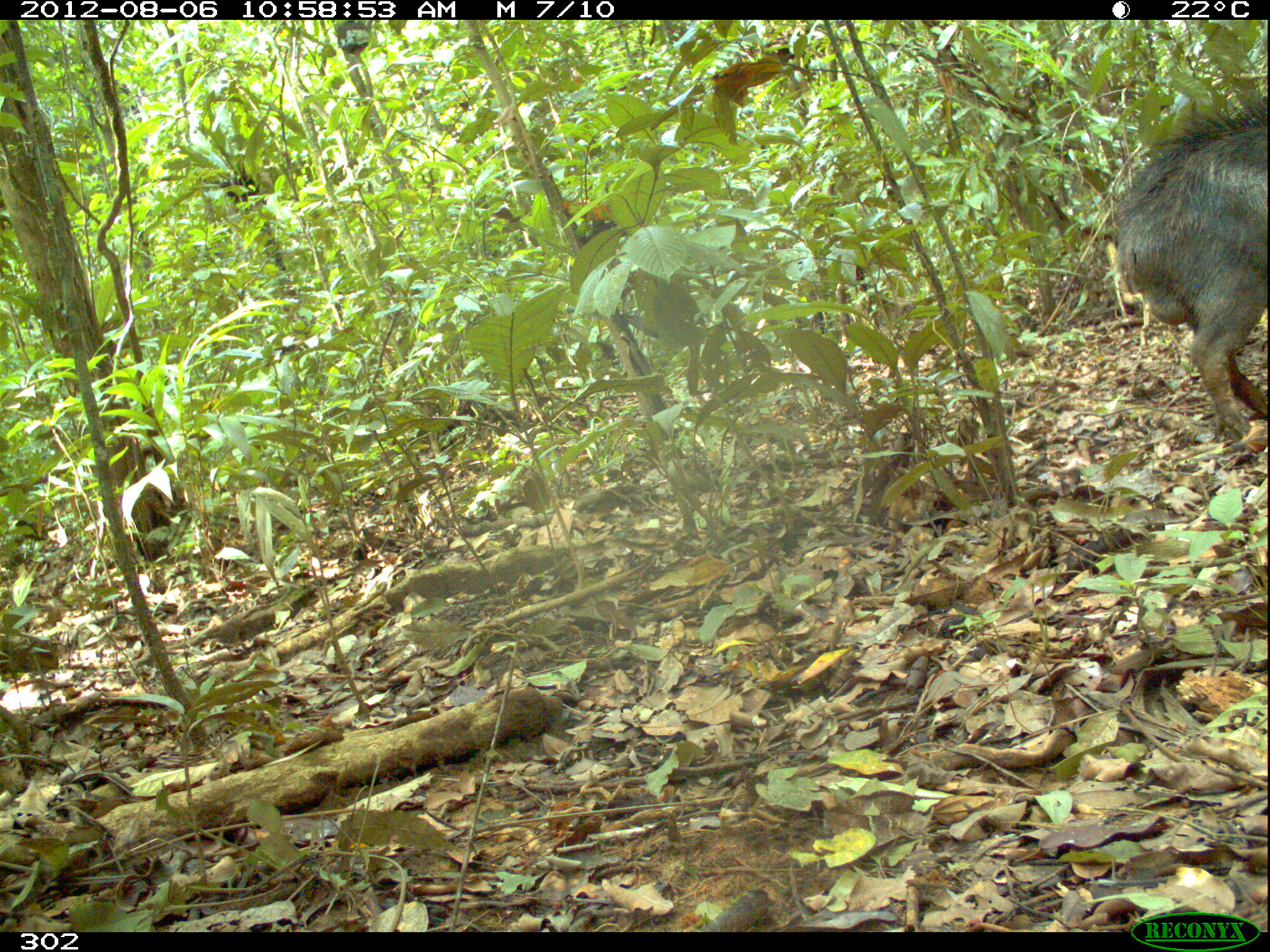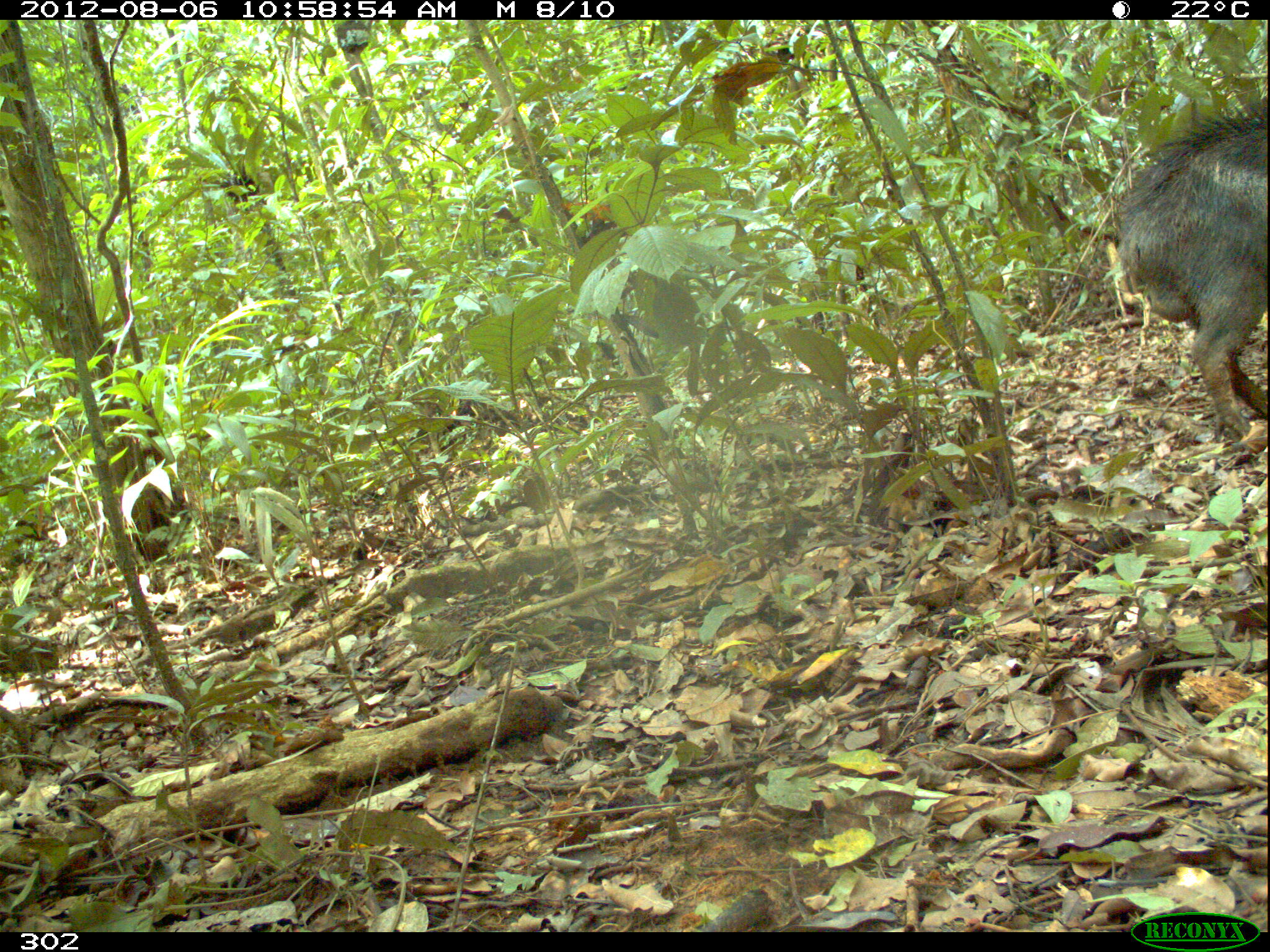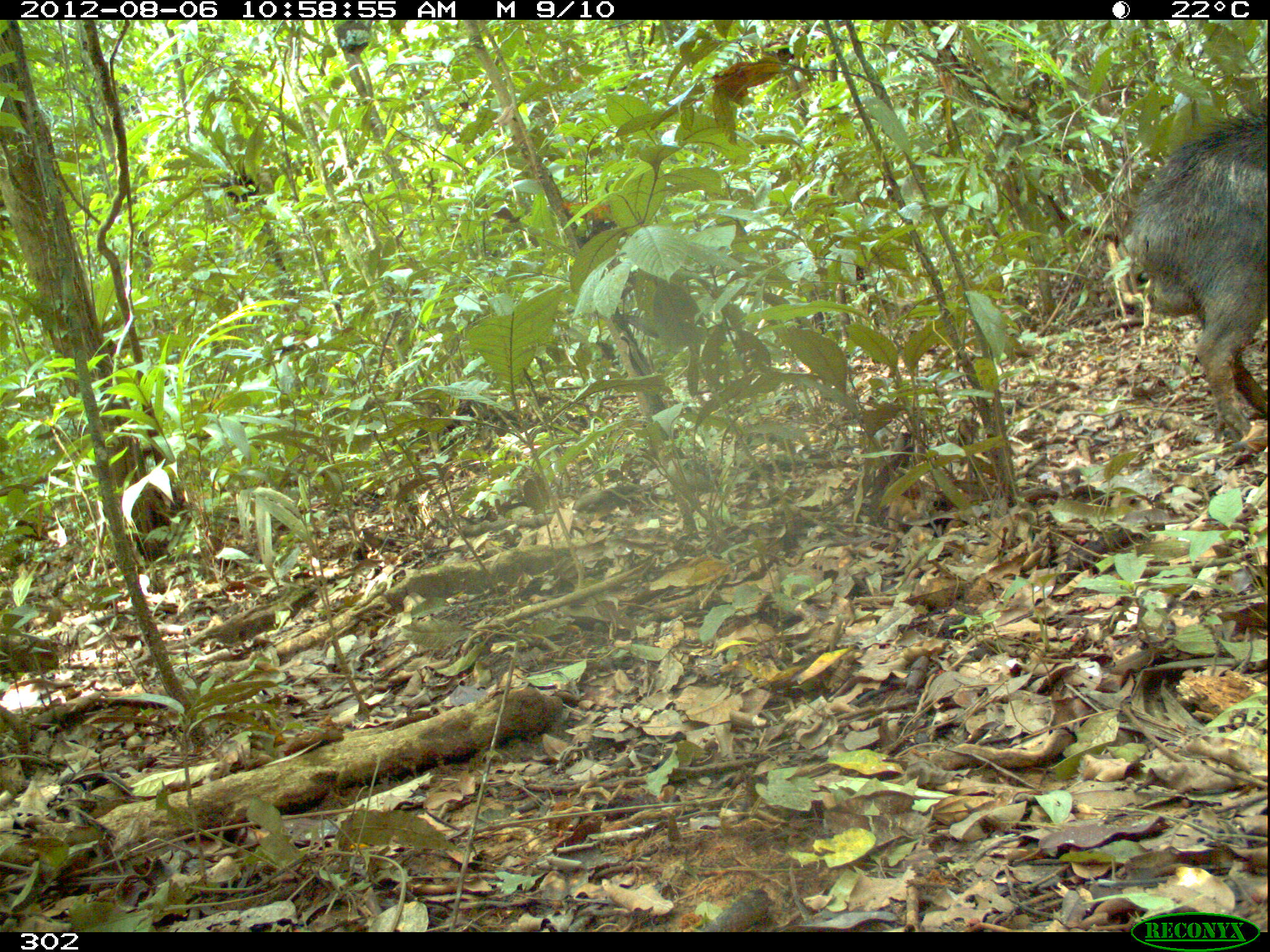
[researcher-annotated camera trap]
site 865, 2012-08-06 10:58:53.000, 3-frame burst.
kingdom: Animalia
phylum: Chordata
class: Mammalia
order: Artiodactyla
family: Tayassuidae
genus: Tayassu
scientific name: Tayassu pecari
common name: white-lipped peccary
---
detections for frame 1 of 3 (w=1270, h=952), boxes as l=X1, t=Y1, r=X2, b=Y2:
tayassu pecari: l=1105, t=94, r=1264, b=441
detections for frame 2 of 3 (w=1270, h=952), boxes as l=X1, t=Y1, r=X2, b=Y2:
tayassu pecari: l=1110, t=98, r=1268, b=440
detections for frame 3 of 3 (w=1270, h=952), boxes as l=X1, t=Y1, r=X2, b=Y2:
tayassu pecari: l=1125, t=105, r=1268, b=437